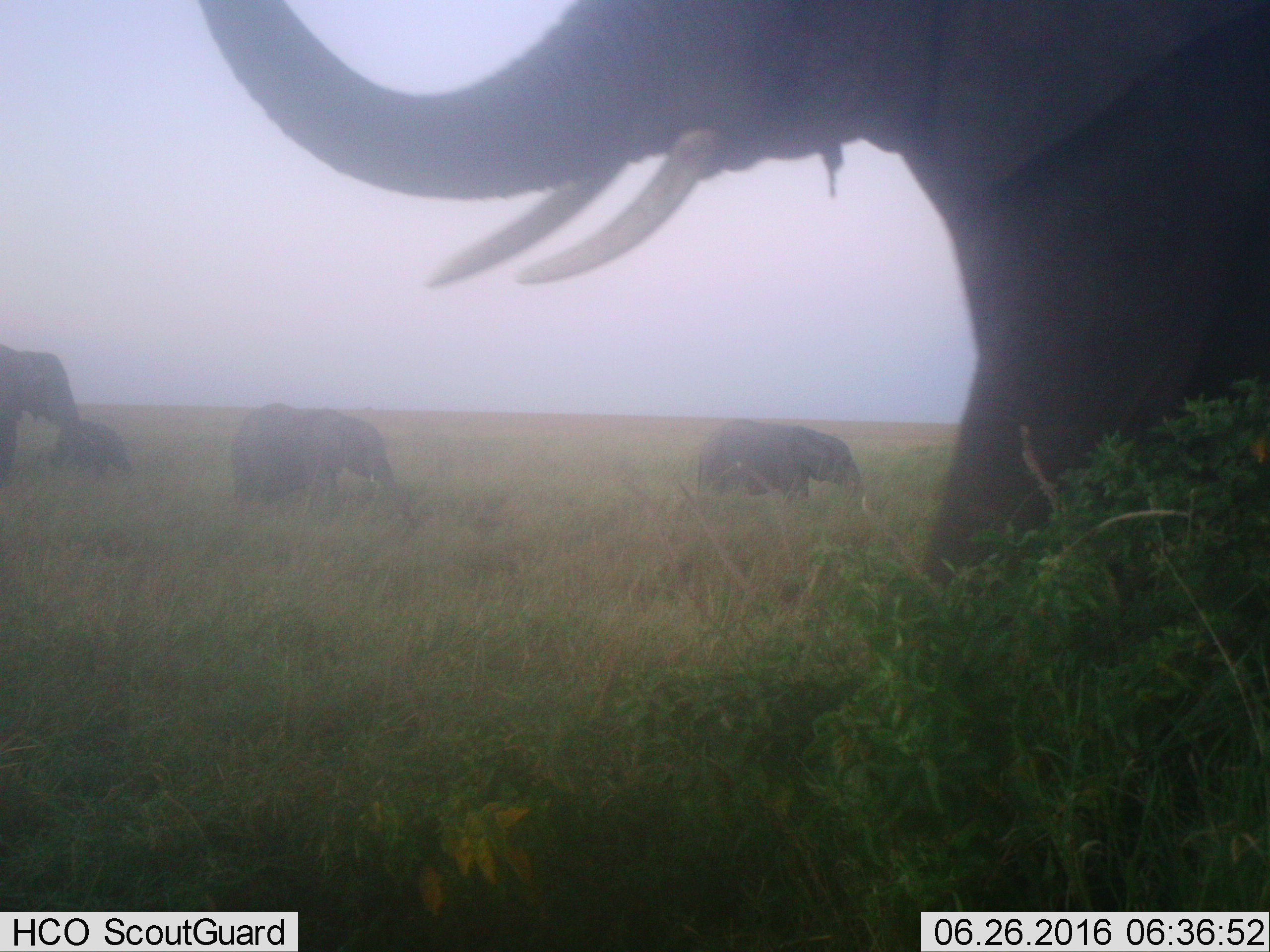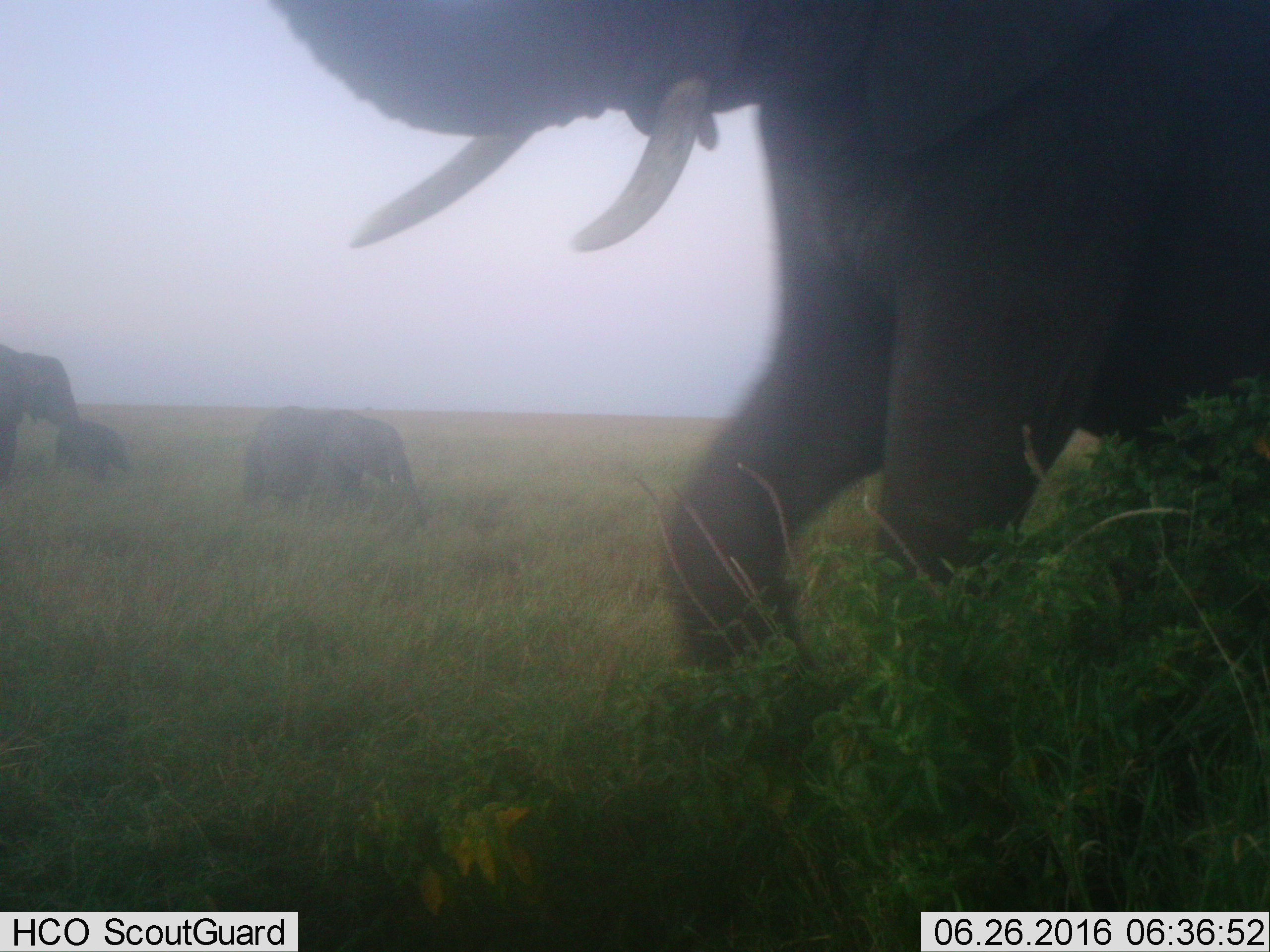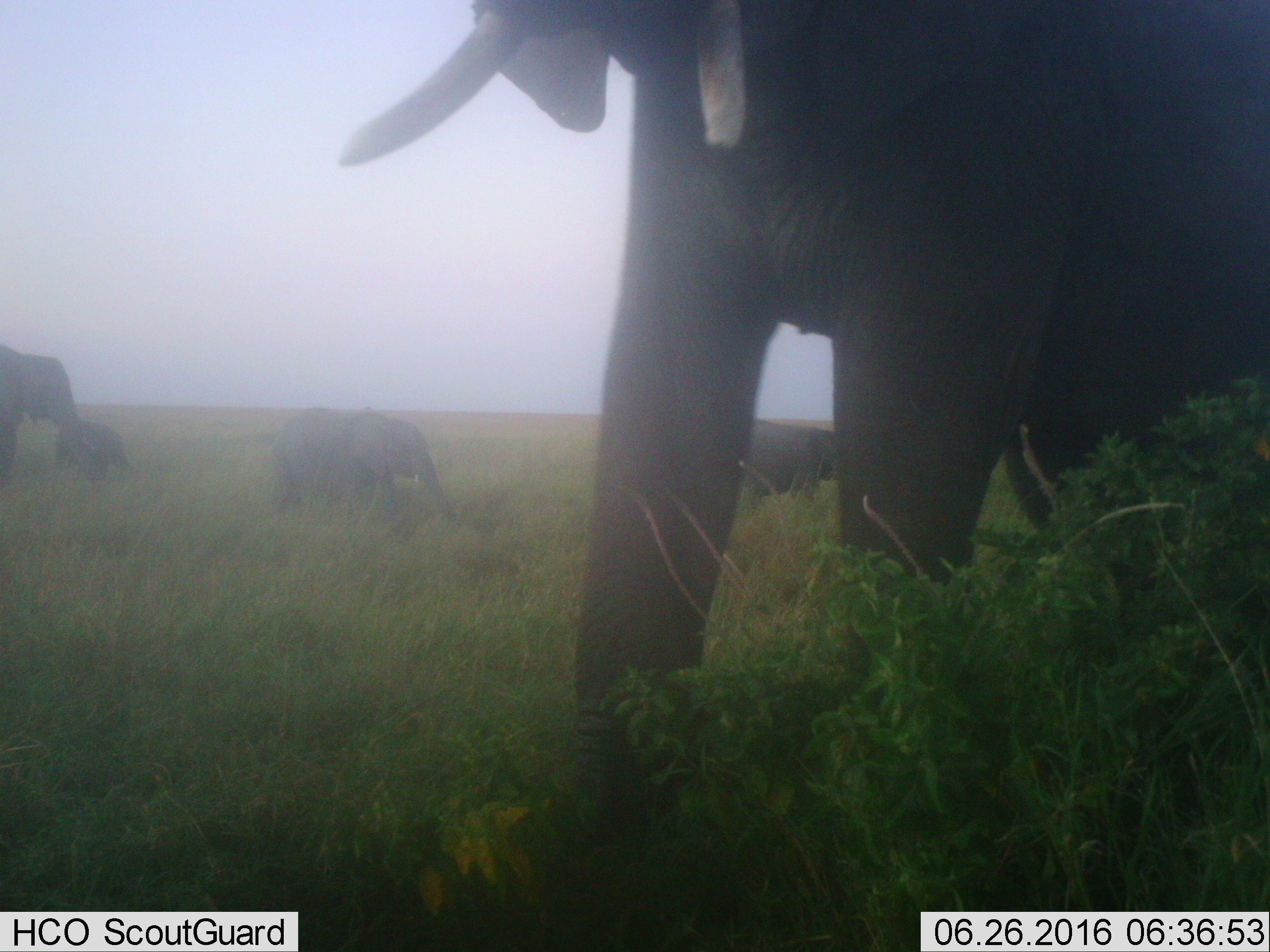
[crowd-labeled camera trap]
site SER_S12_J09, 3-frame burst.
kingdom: Animalia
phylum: Chordata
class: Mammalia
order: Proboscidea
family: Elephantidae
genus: Loxodonta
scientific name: Loxodonta africana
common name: african bush elephant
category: elephant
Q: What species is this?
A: Elephant (african bush elephant) (Loxodonta africana).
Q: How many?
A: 5.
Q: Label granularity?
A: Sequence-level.